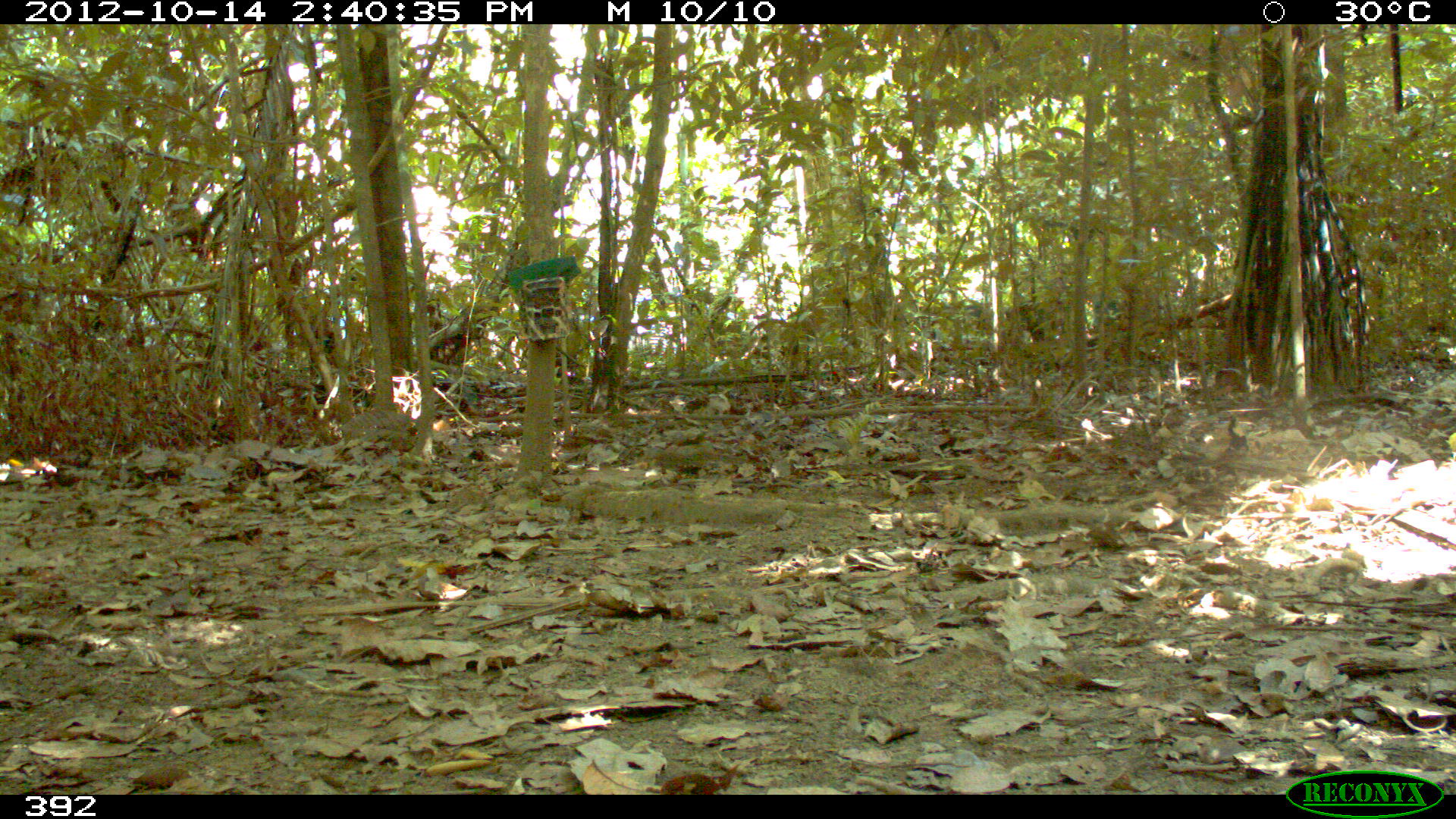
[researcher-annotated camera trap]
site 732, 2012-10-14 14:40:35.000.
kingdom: Animalia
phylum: Chordata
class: Mammalia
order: Artiodactyla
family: Tayassuidae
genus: Tayassu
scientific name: Tayassu pecari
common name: white-lipped peccary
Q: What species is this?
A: Tayassu pecari (white-lipped peccary).